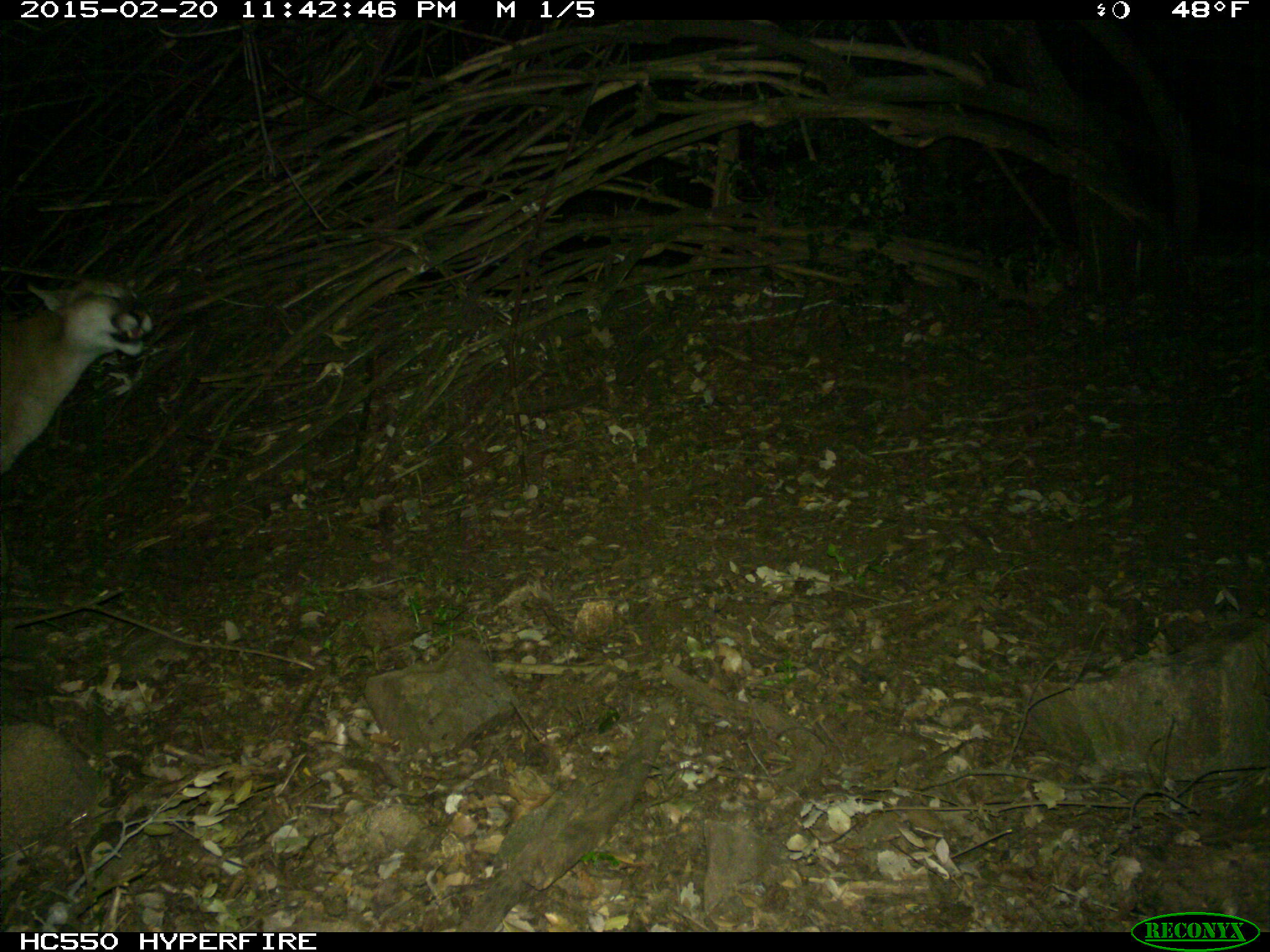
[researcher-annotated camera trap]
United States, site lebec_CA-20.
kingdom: Animalia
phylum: Chordata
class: Mammalia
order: Carnivora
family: Felidae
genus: Puma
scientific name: Puma concolor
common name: mountain lion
Puma concolor (mountain lion).